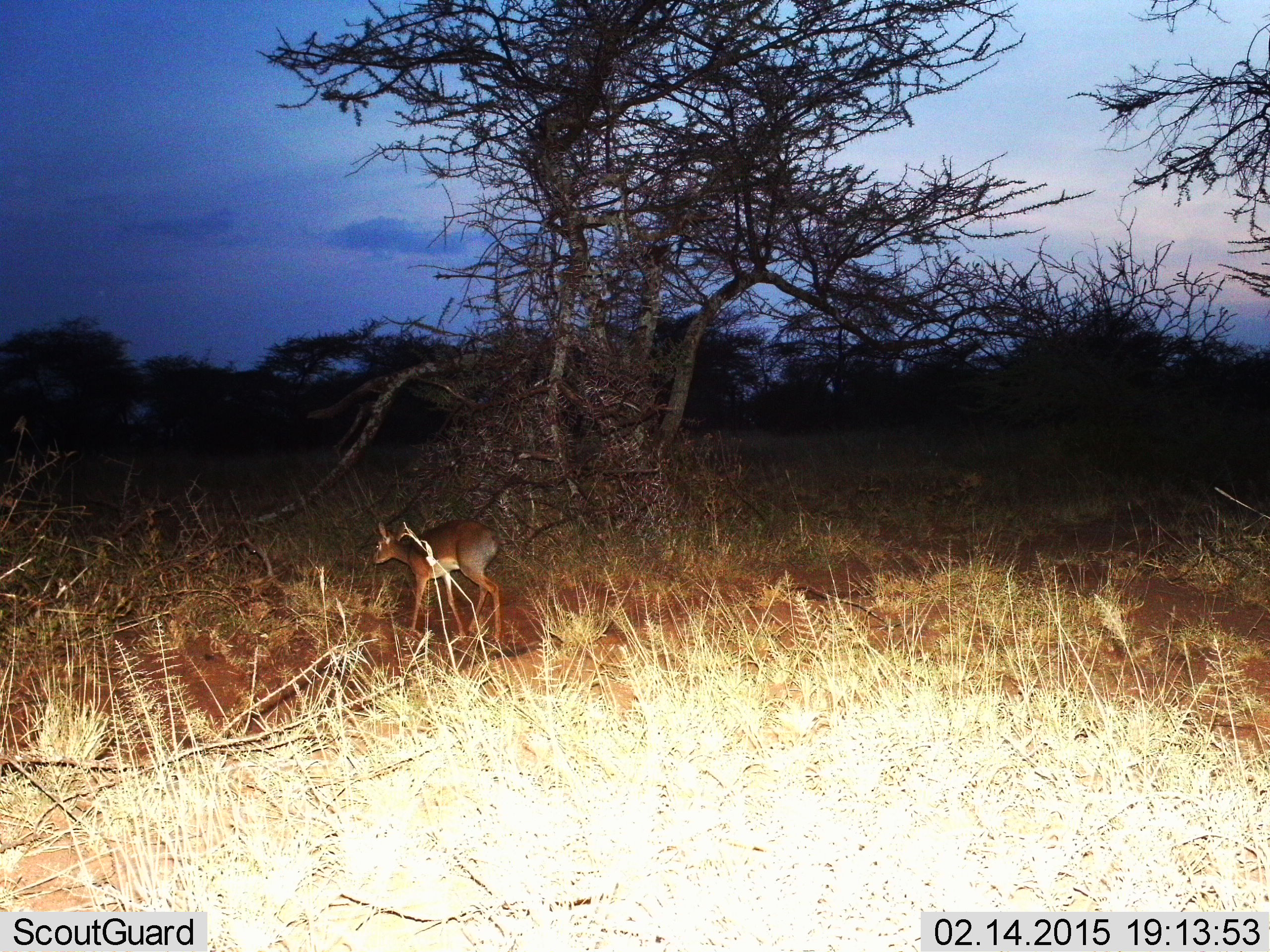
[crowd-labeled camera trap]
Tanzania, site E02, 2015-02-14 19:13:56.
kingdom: Animalia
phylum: Chordata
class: Mammalia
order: Artiodactyla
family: Bovidae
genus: Madoqua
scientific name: Madoqua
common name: dikdik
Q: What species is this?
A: Dikdik (Madoqua).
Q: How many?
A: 1.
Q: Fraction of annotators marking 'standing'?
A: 50%.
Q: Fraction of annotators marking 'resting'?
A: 0%.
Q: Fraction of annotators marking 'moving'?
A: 60%.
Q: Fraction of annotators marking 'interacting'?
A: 0%.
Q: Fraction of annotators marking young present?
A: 0%.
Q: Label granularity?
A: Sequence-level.